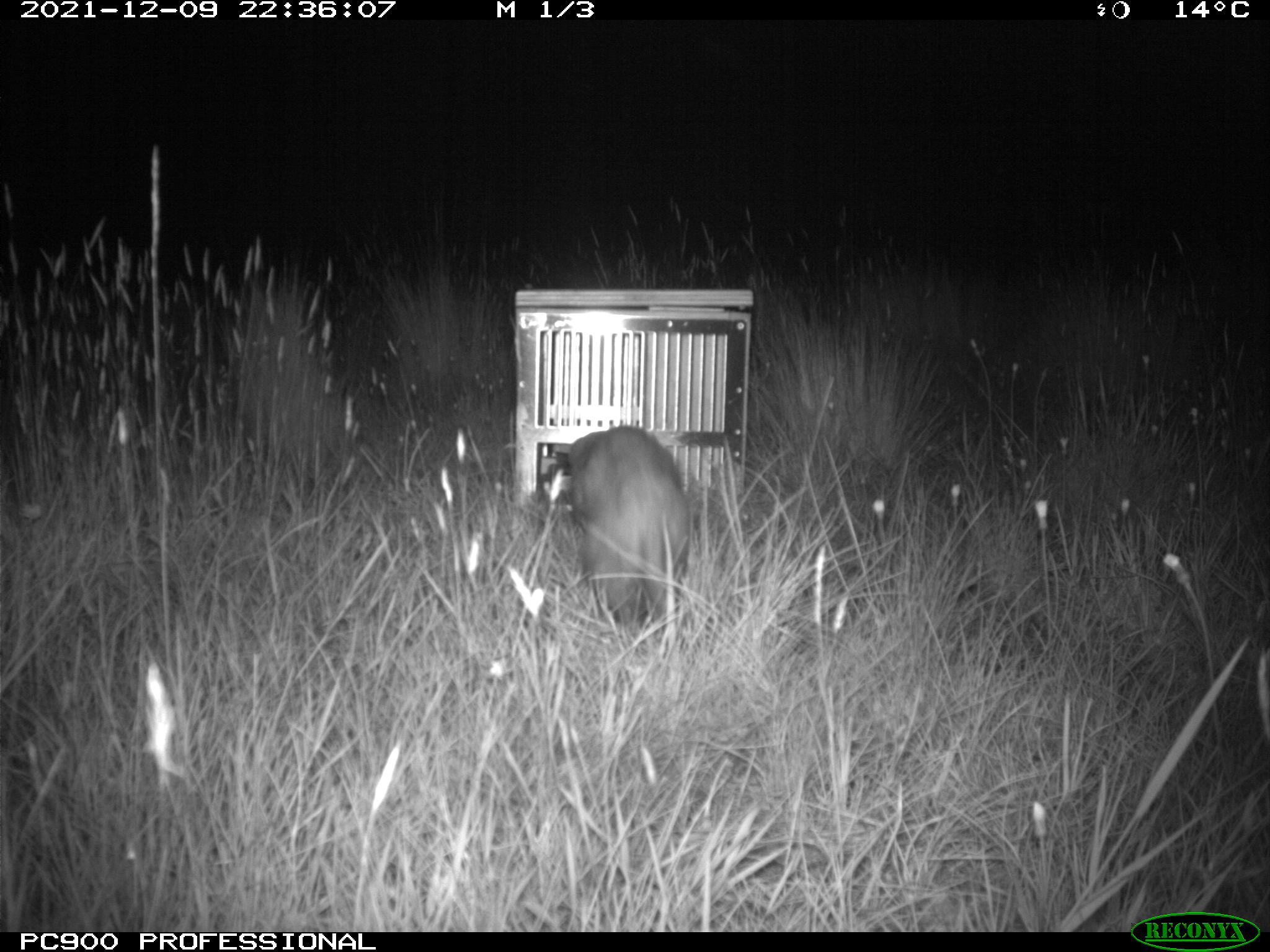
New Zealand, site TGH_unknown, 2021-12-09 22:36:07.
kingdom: Animalia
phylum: Chordata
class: Mammalia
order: Carnivora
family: Mustelidae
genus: Mustela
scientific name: Mustela furo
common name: ferret